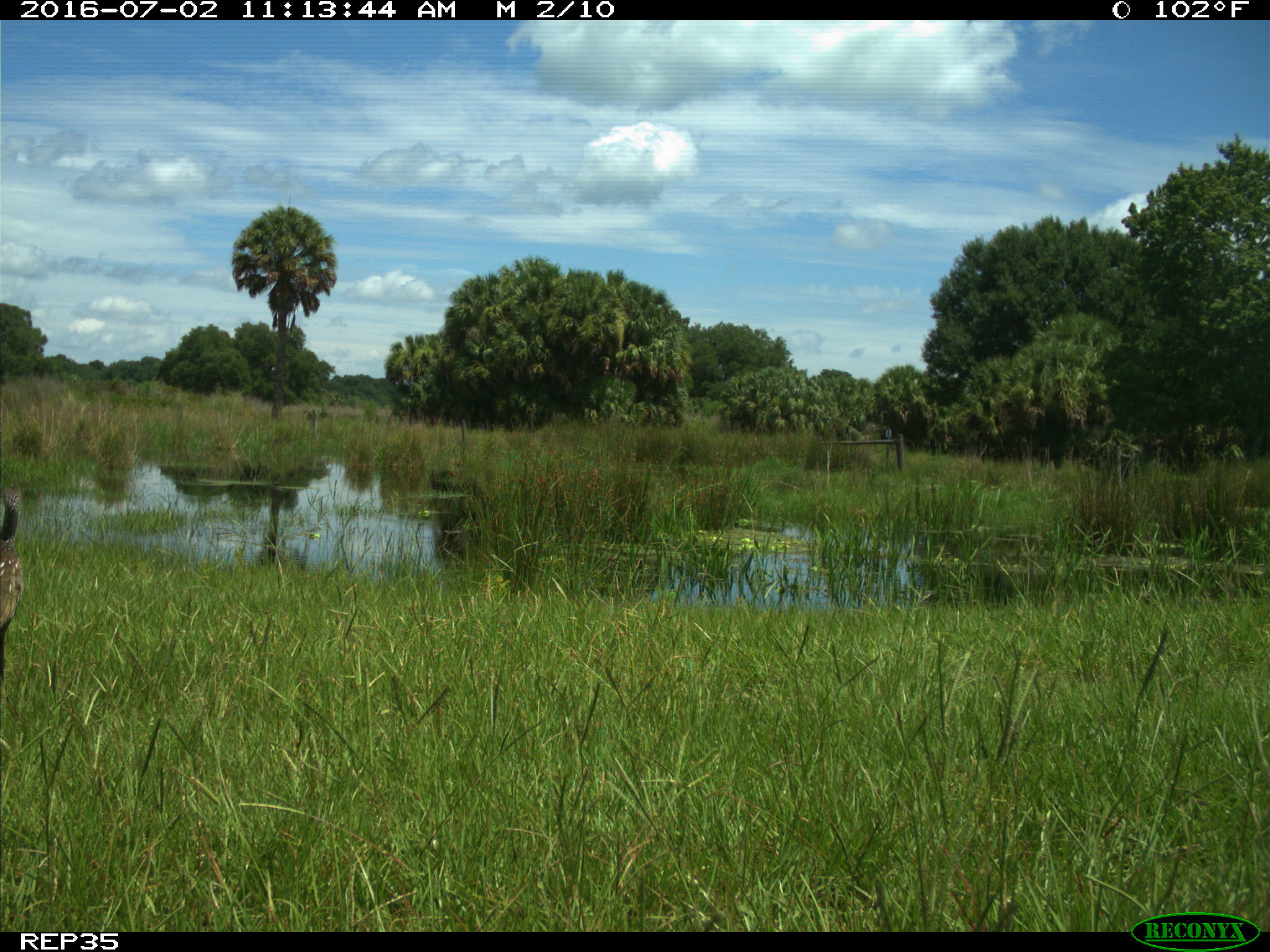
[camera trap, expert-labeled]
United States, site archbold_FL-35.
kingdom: Animalia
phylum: Chordata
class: Aves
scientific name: Aves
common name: birds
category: unidentified bird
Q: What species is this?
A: Unidentified bird (birds) (Aves).